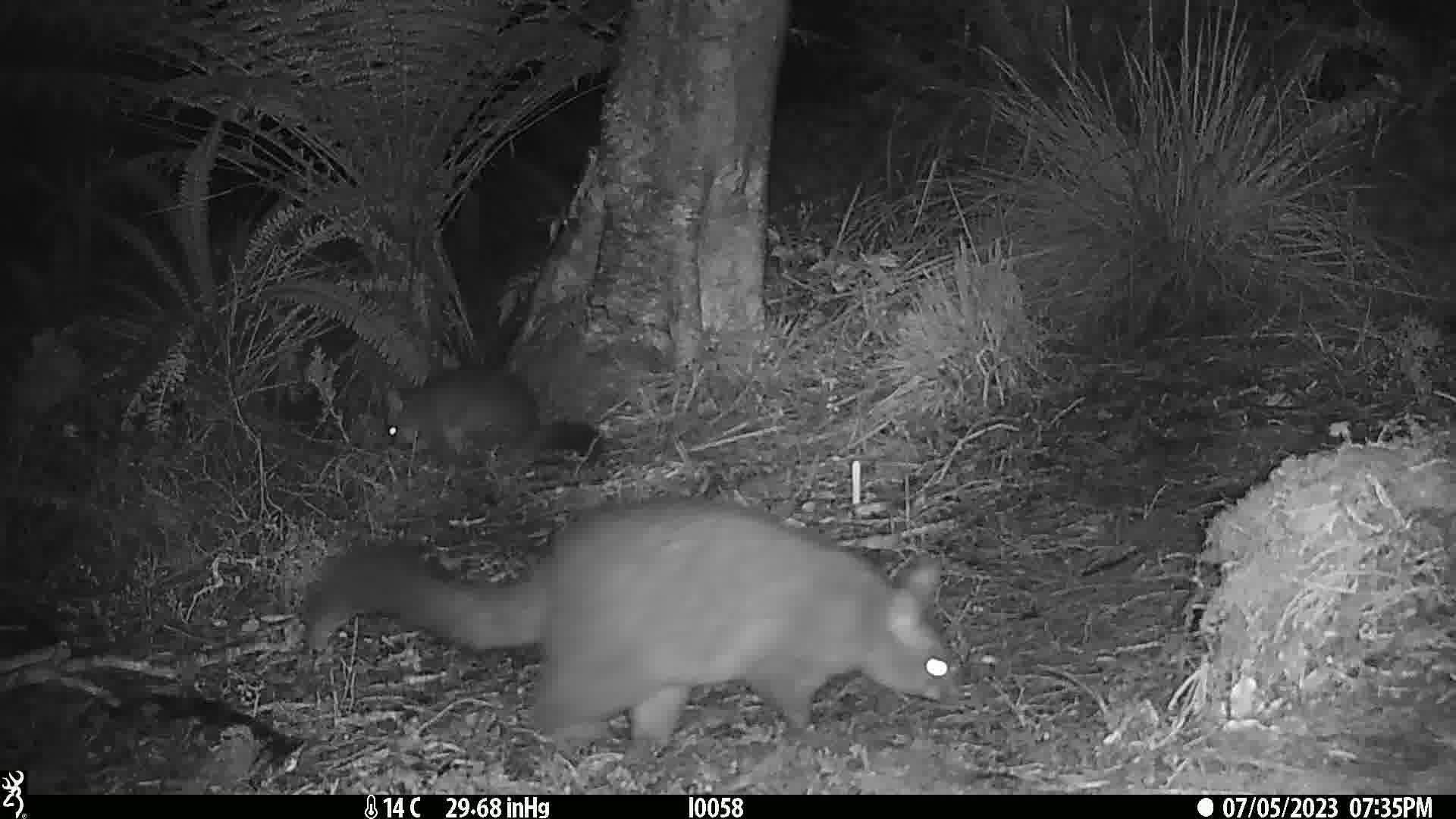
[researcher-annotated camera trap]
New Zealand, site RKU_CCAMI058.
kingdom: Animalia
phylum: Chordata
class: Mammalia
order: Diprotodontia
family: Phalangeridae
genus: Trichosurus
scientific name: Trichosurus vulpecula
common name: common brushtail possum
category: possum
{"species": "possum (common brushtail possum) (Trichosurus vulpecula)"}